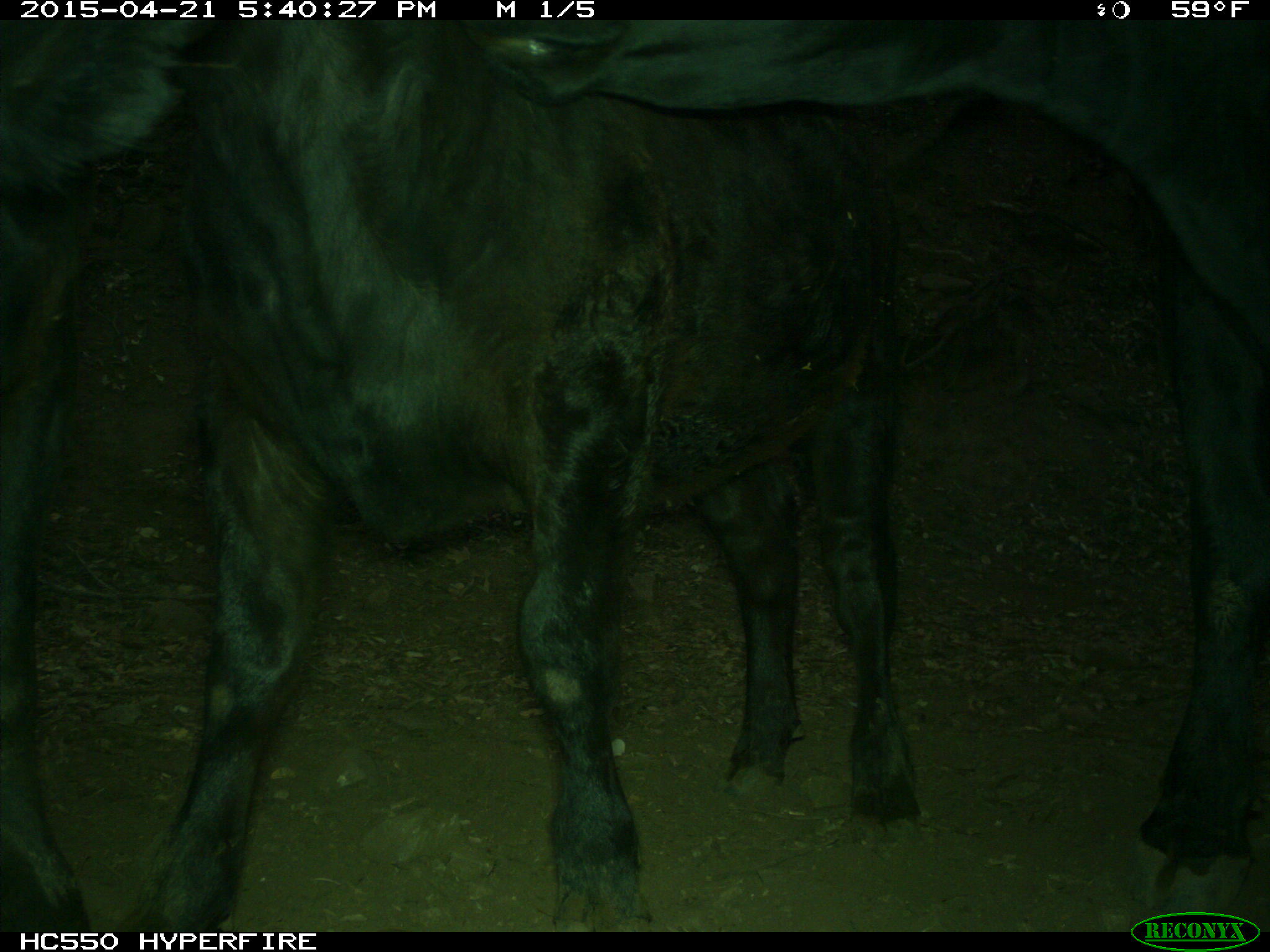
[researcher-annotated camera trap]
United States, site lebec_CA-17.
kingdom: Animalia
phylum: Chordata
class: Mammalia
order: Artiodactyla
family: Bovidae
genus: Bos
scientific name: Bos taurus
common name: domestic cow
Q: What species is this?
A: Bos taurus (domestic cow).